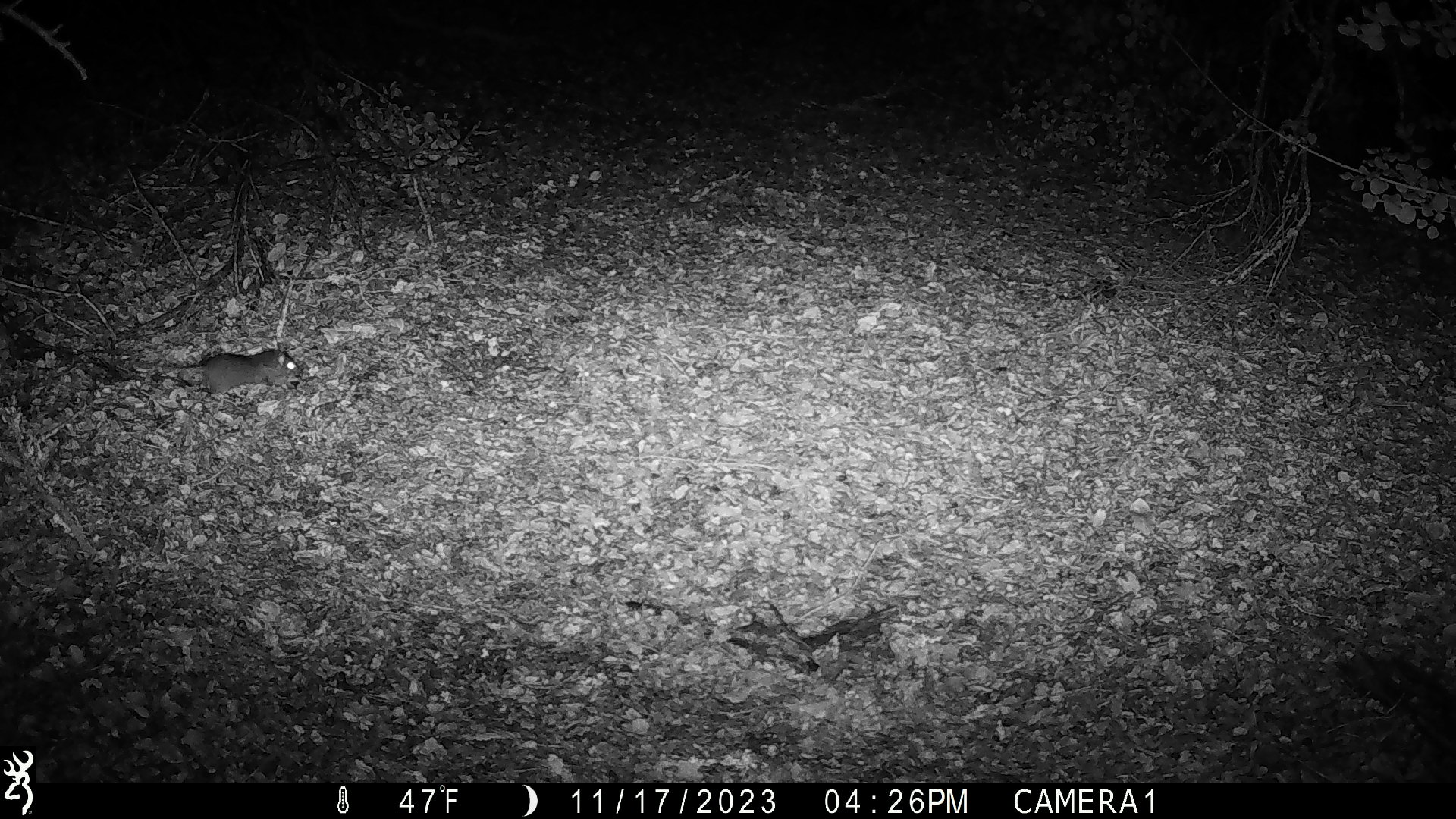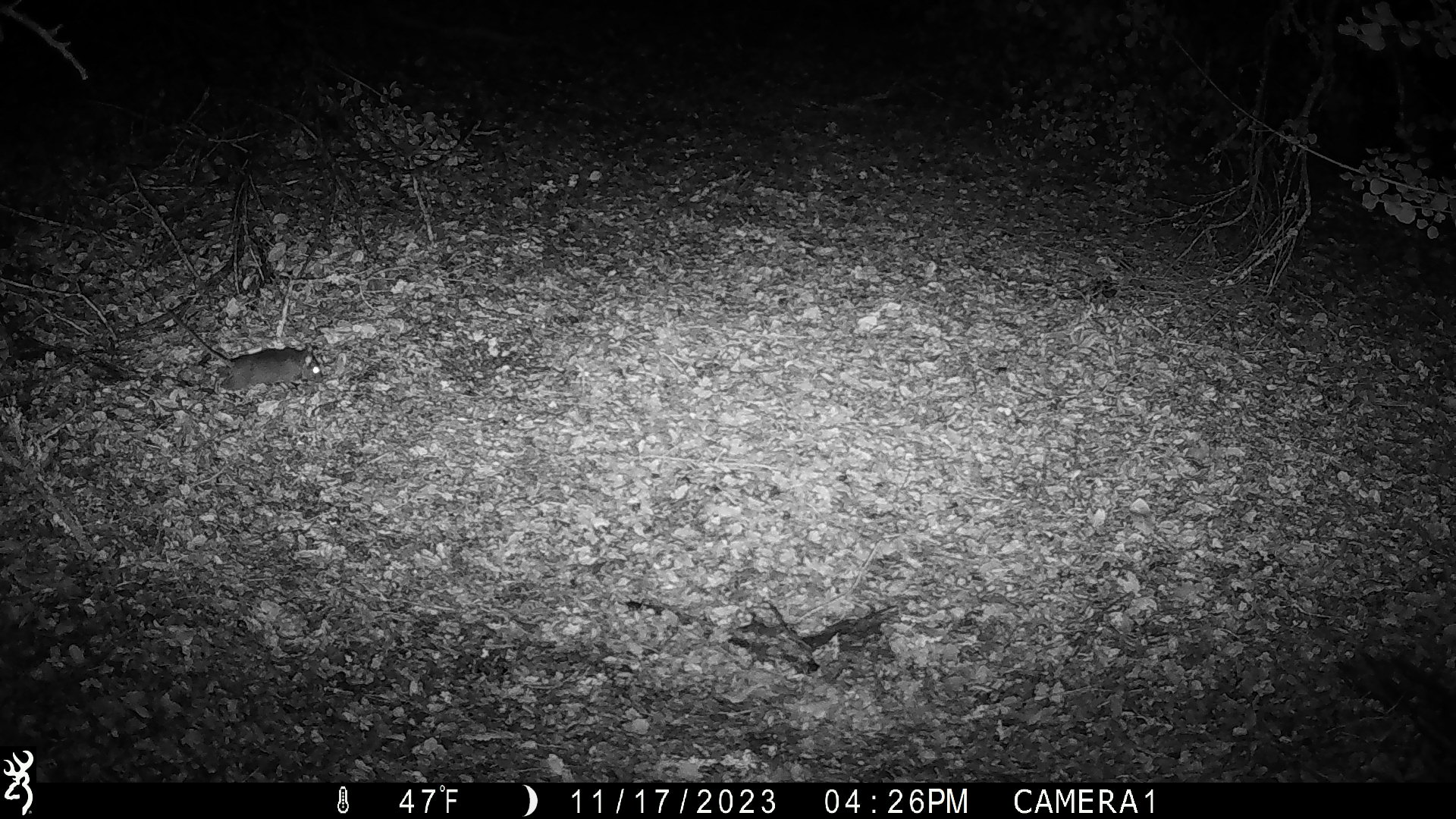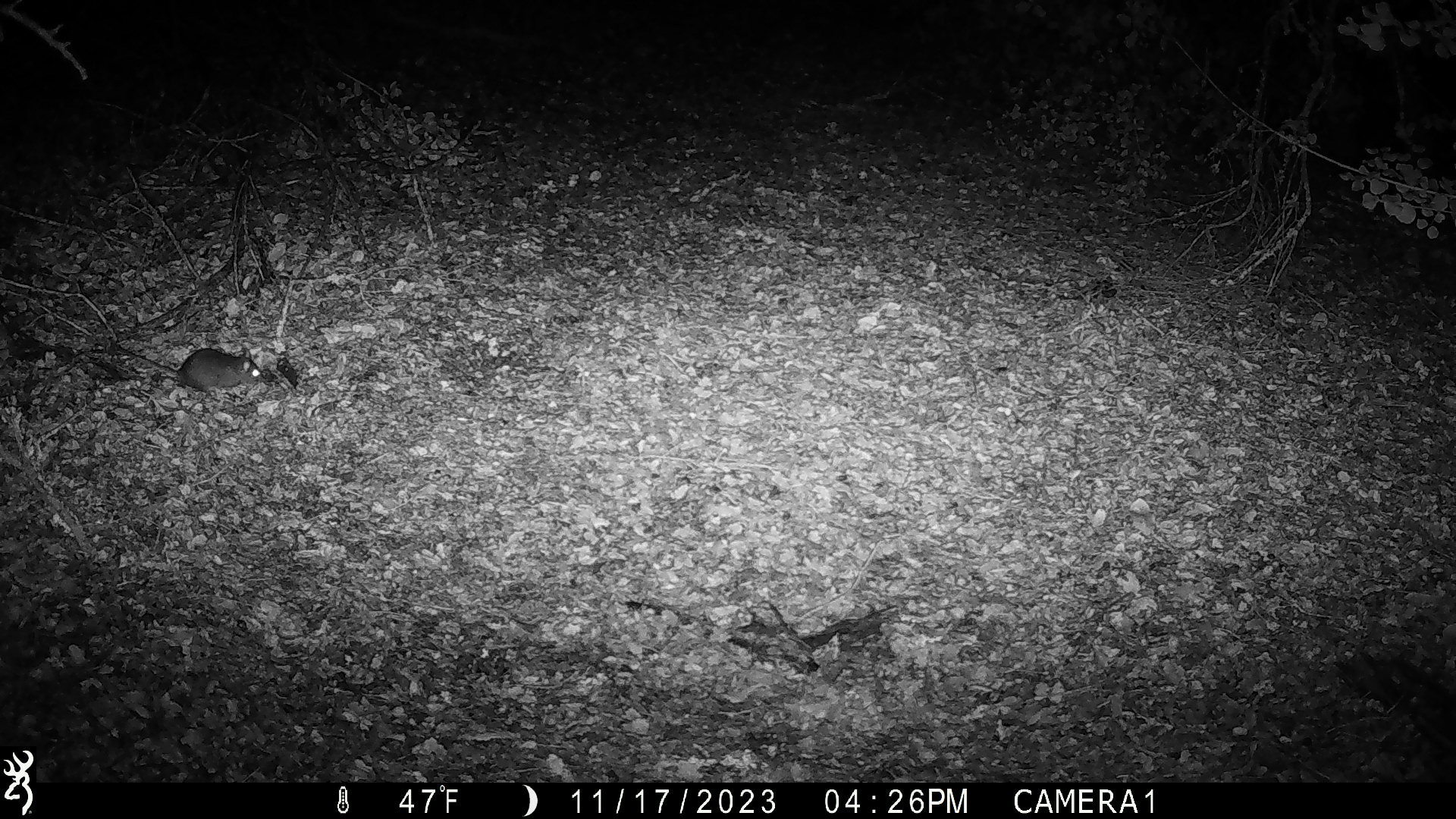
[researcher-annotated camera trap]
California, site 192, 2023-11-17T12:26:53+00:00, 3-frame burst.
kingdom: Animalia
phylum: Chordata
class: Mammalia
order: Rodentia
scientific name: Rodentia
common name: mouse or rat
Mouse or rat (Rodentia).